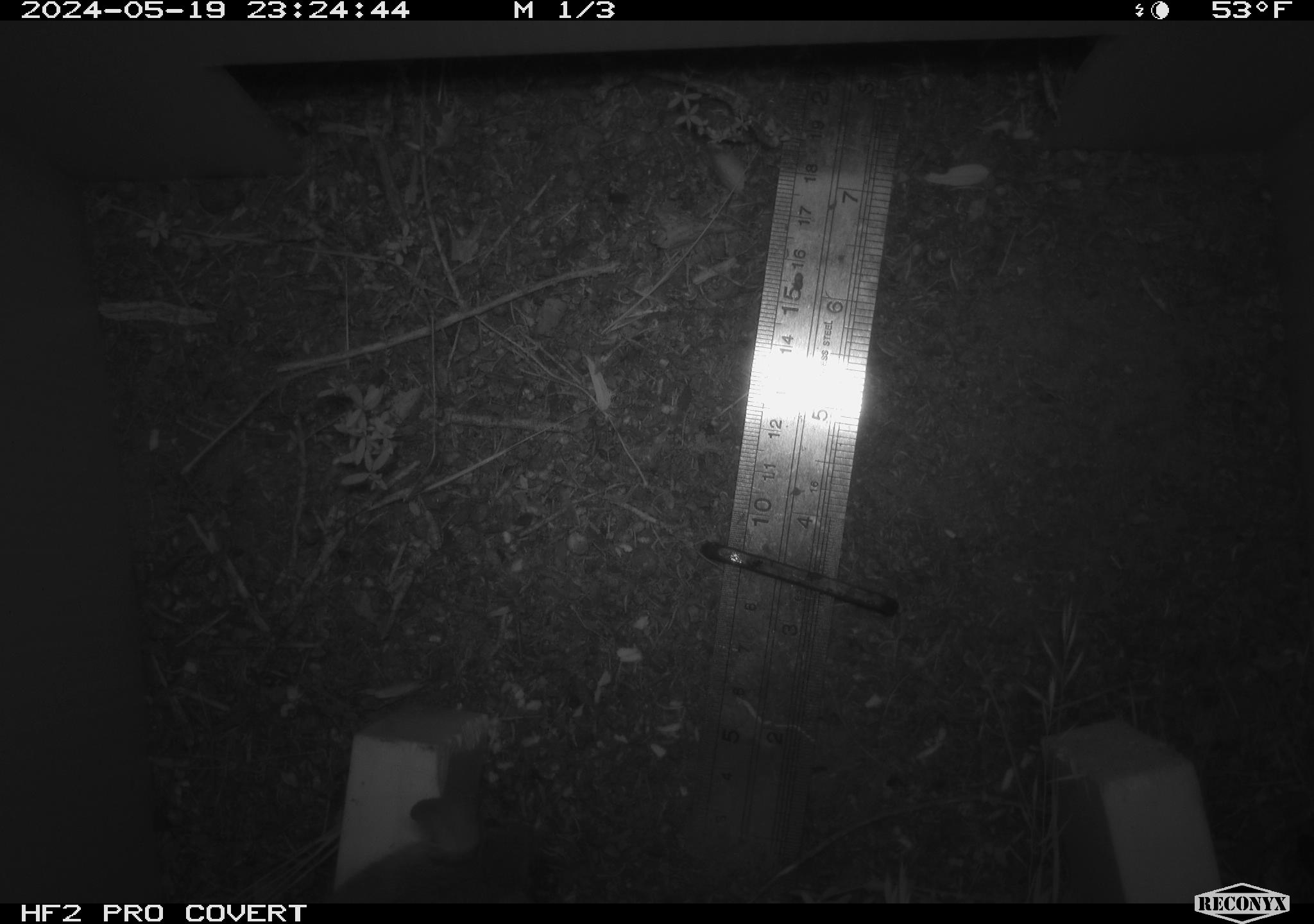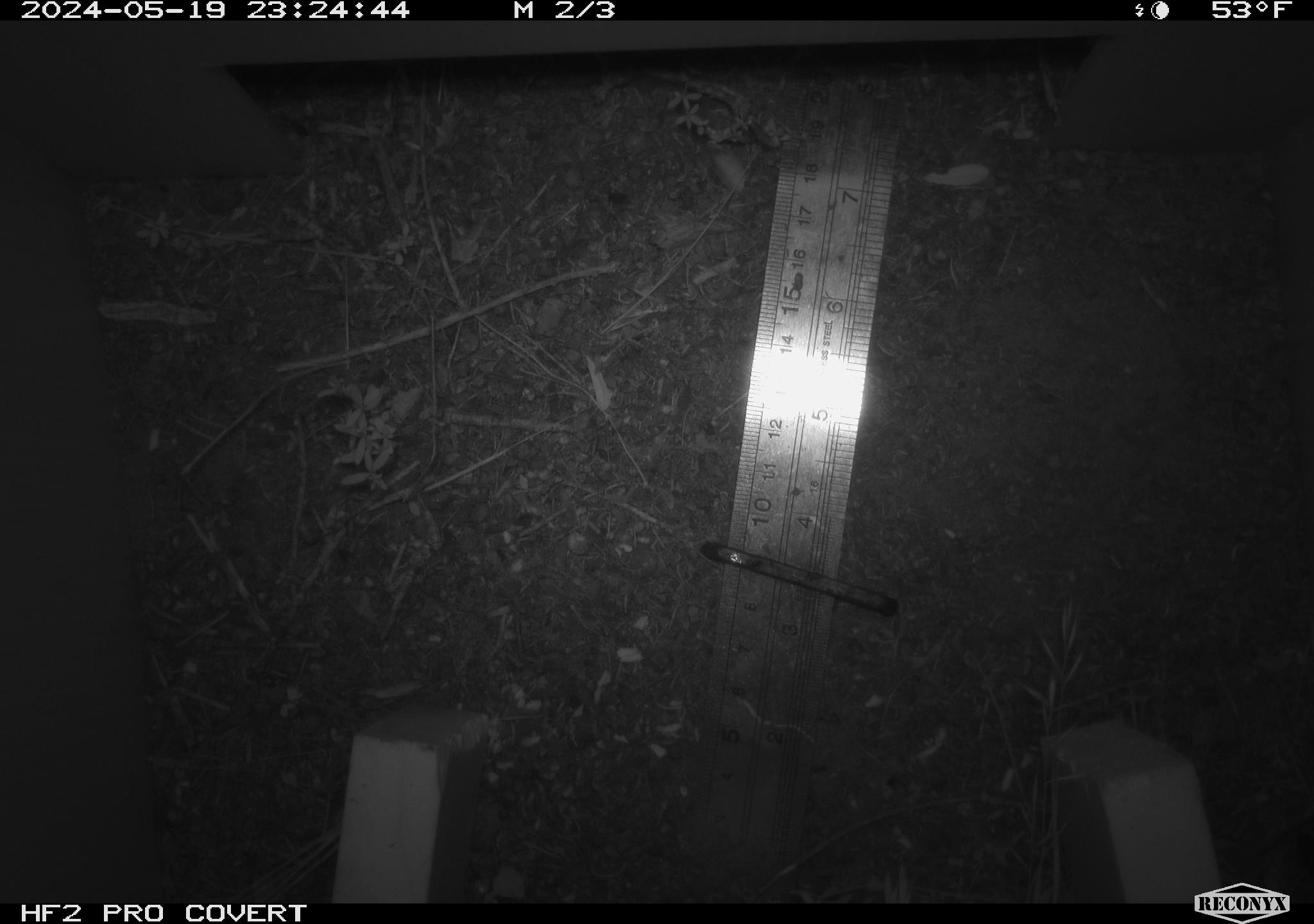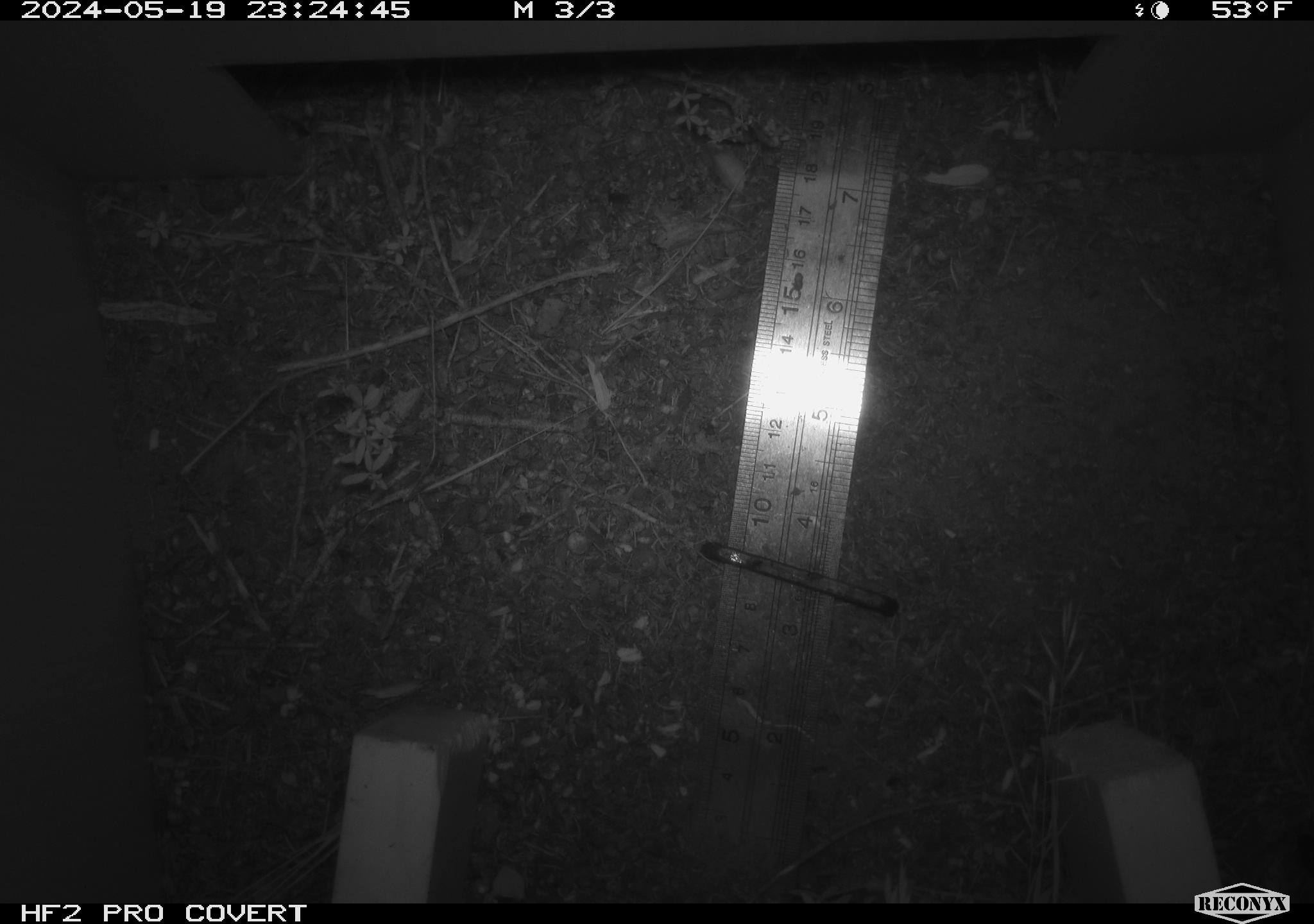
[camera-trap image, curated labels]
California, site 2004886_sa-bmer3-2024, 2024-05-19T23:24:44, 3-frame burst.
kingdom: Animalia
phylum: Chordata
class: Mammalia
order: Rodentia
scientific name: Rodentia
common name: mouse species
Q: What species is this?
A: Mouse species (Rodentia).